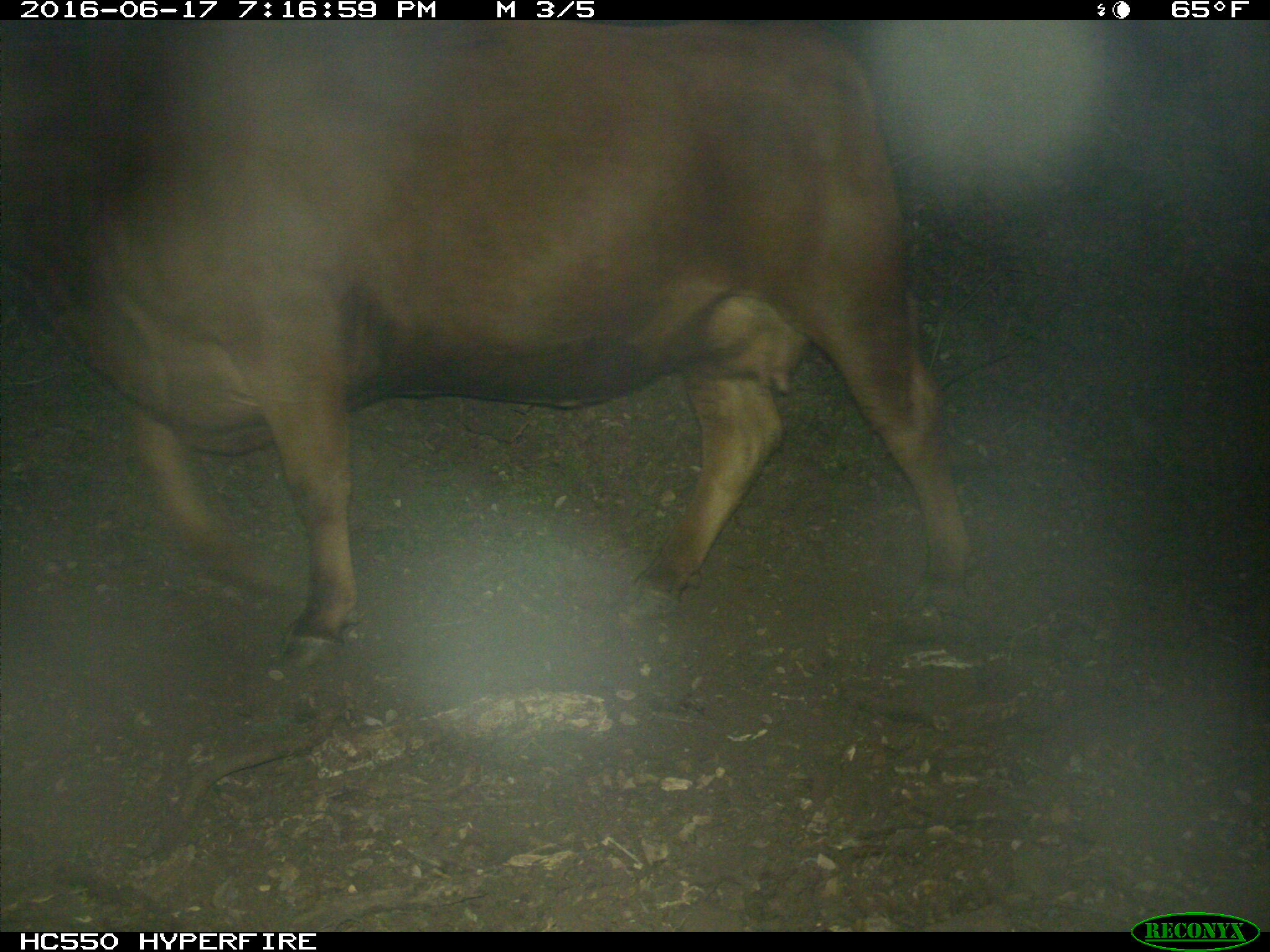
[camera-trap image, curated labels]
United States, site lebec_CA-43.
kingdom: Animalia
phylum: Chordata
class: Mammalia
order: Artiodactyla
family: Bovidae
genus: Bos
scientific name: Bos taurus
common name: domestic cow